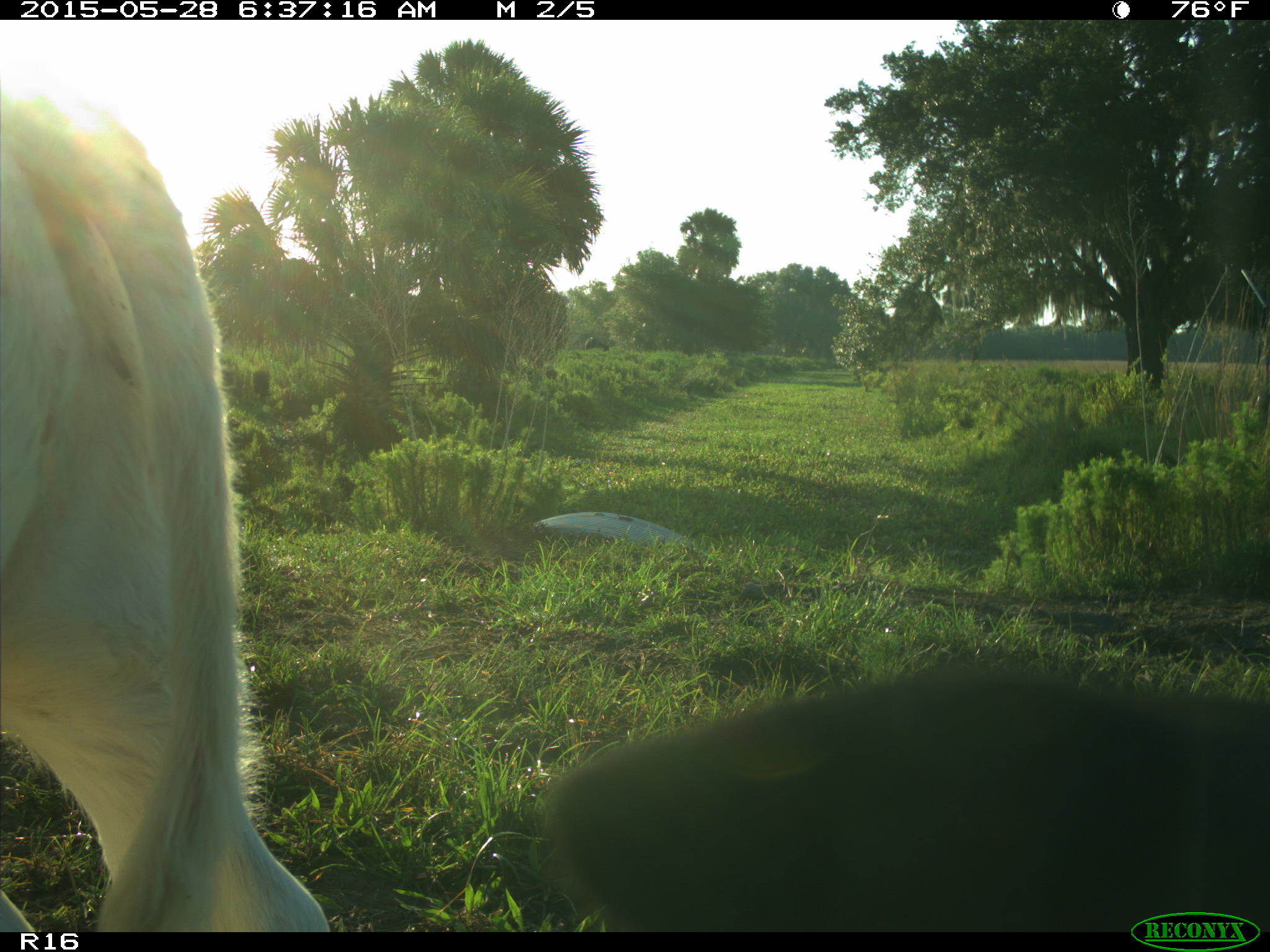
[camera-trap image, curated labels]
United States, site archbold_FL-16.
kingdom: Animalia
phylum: Chordata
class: Mammalia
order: Artiodactyla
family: Bovidae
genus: Bos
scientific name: Bos taurus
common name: domestic cow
Bos taurus (domestic cow).